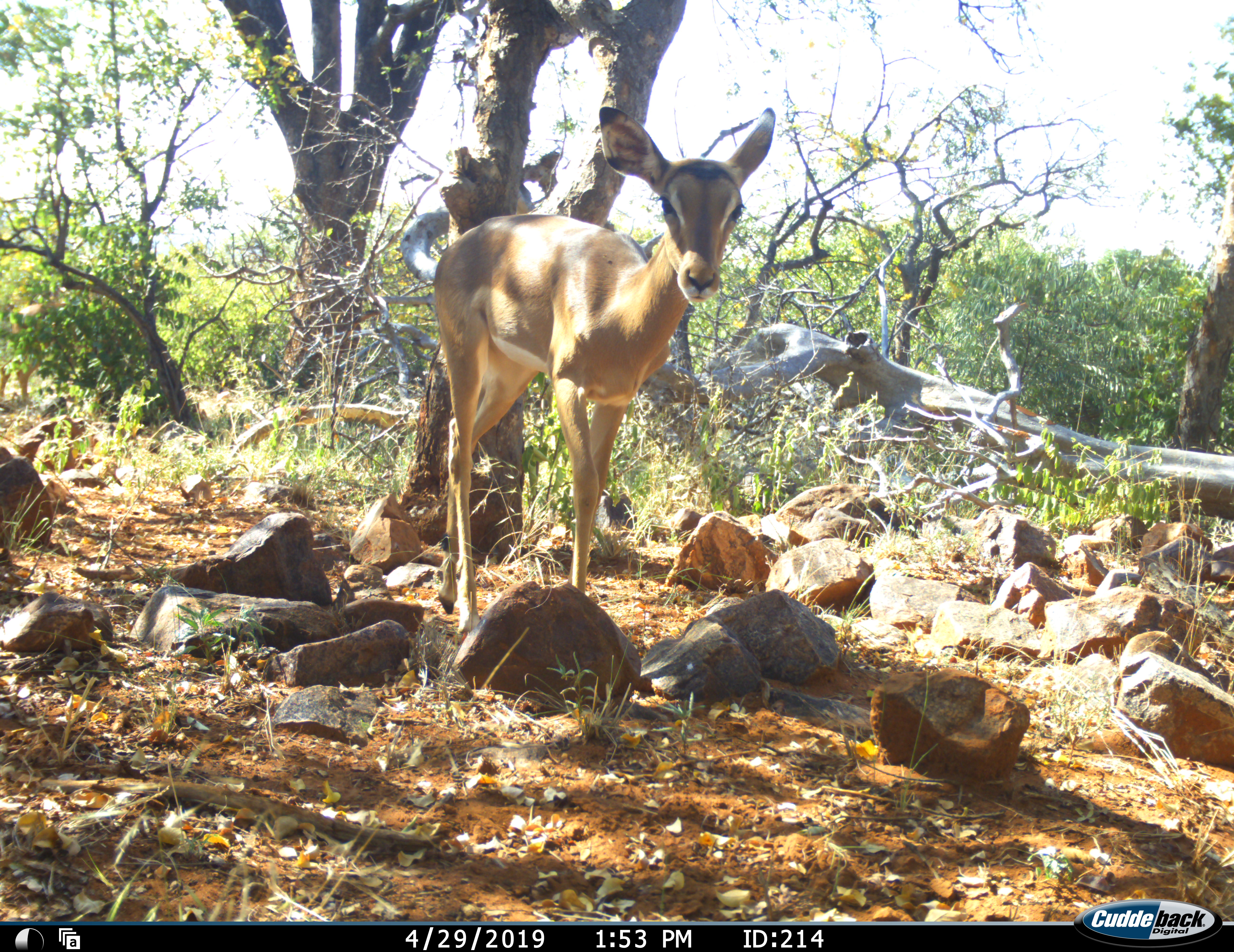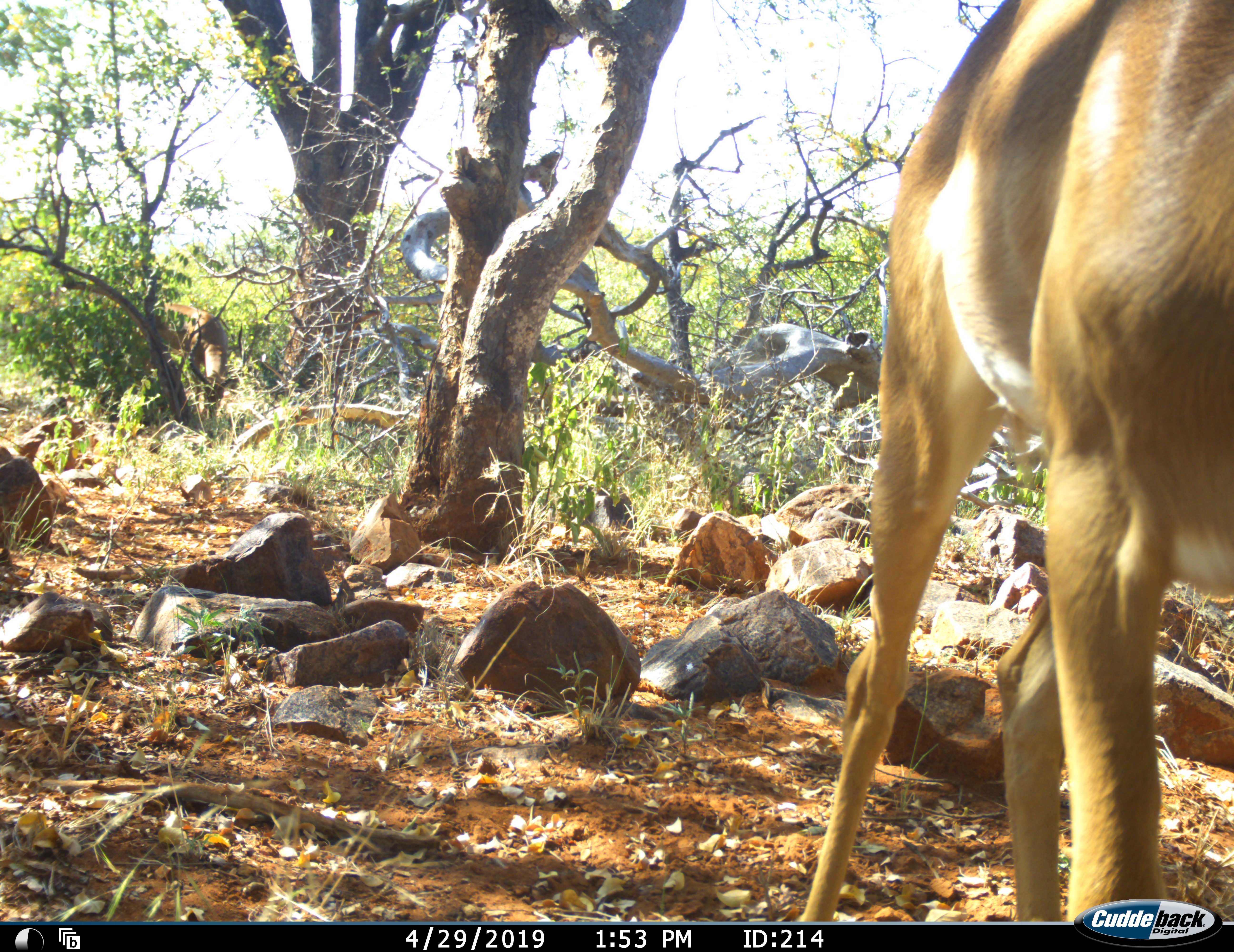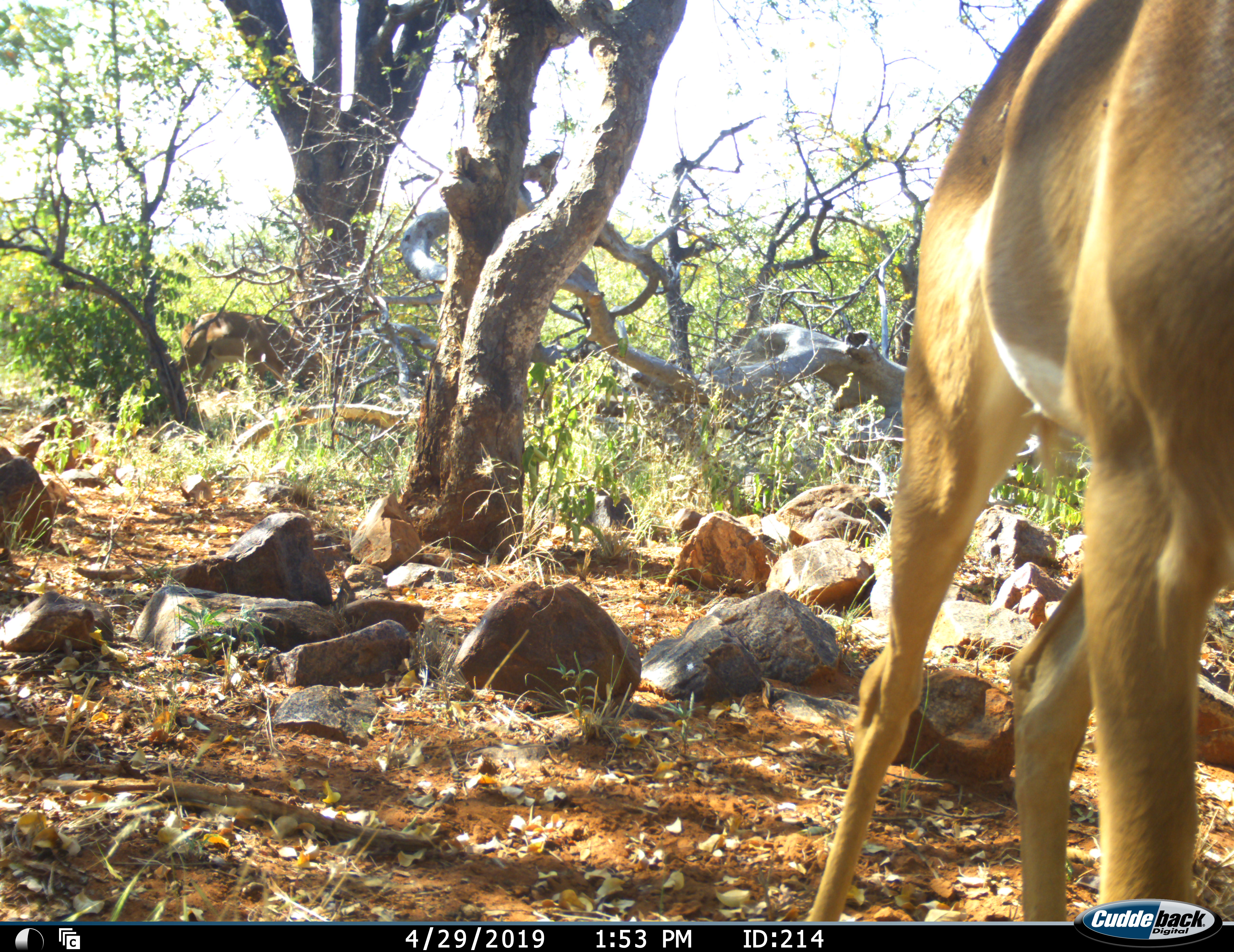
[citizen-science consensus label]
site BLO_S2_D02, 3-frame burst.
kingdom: Animalia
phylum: Chordata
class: Mammalia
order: Artiodactyla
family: Bovidae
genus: Aepyceros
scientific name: Aepyceros melampus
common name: impala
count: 2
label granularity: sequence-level